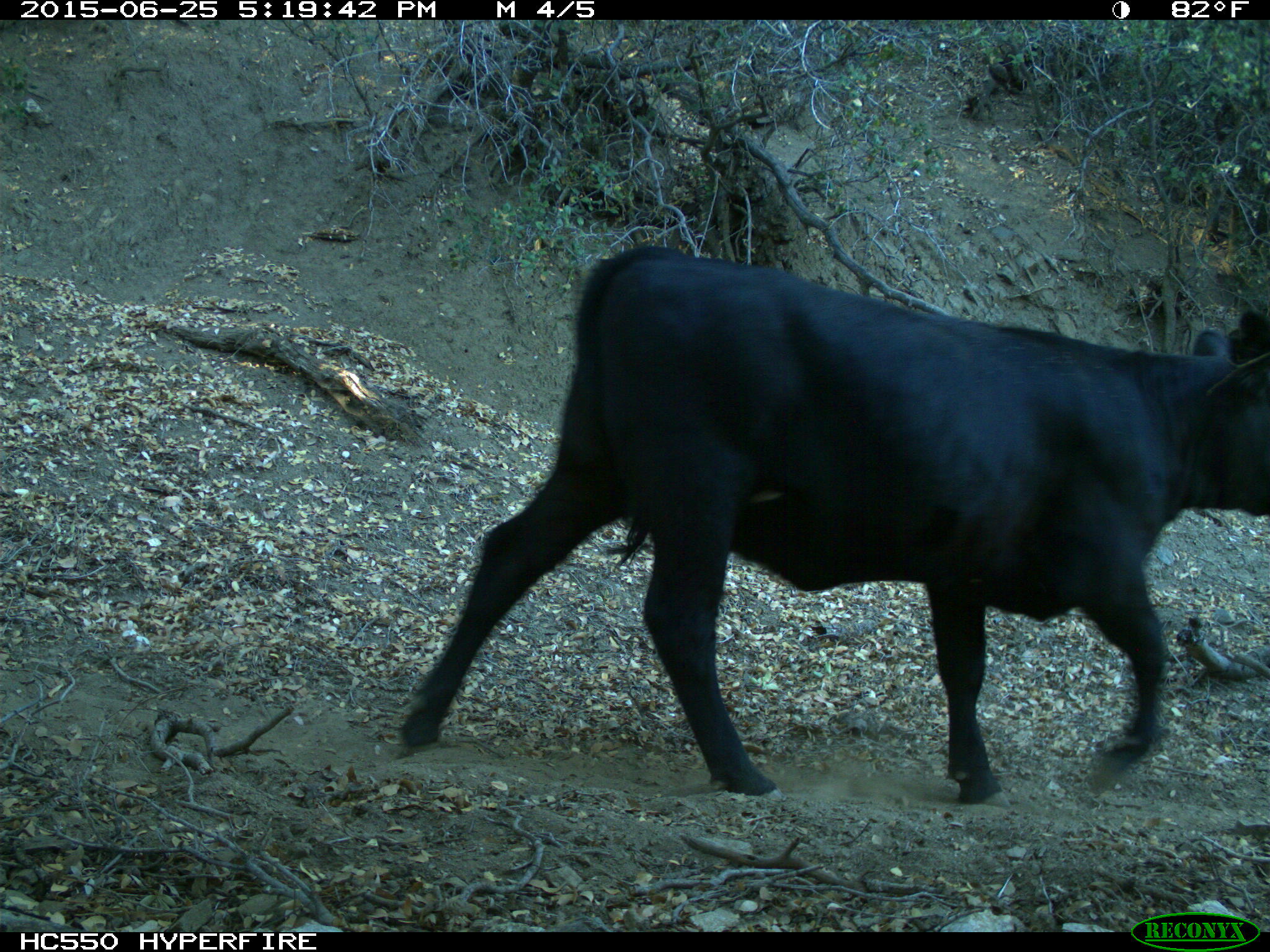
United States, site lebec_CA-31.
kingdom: Animalia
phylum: Chordata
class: Mammalia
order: Artiodactyla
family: Bovidae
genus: Bos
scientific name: Bos taurus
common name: domestic cow